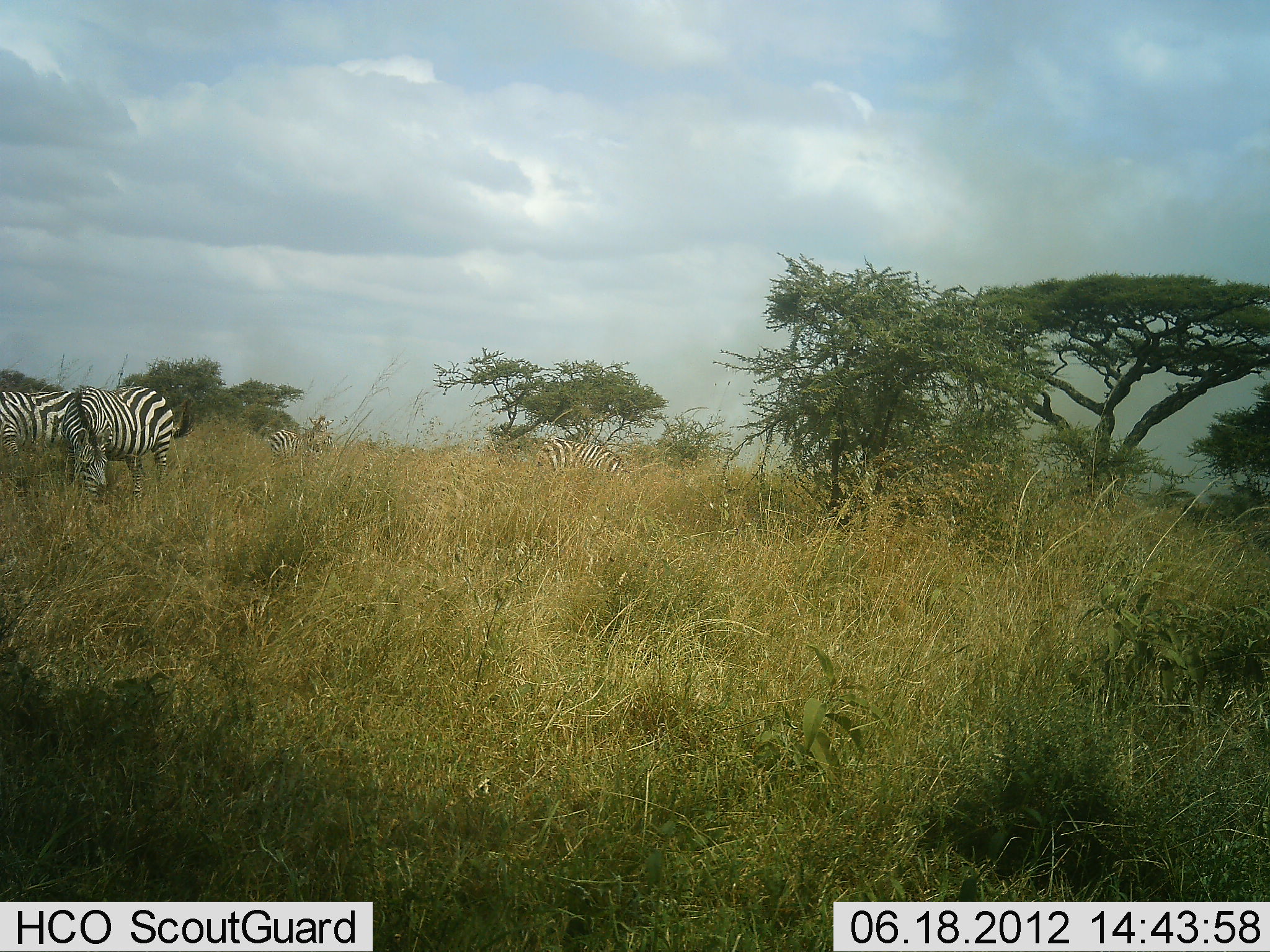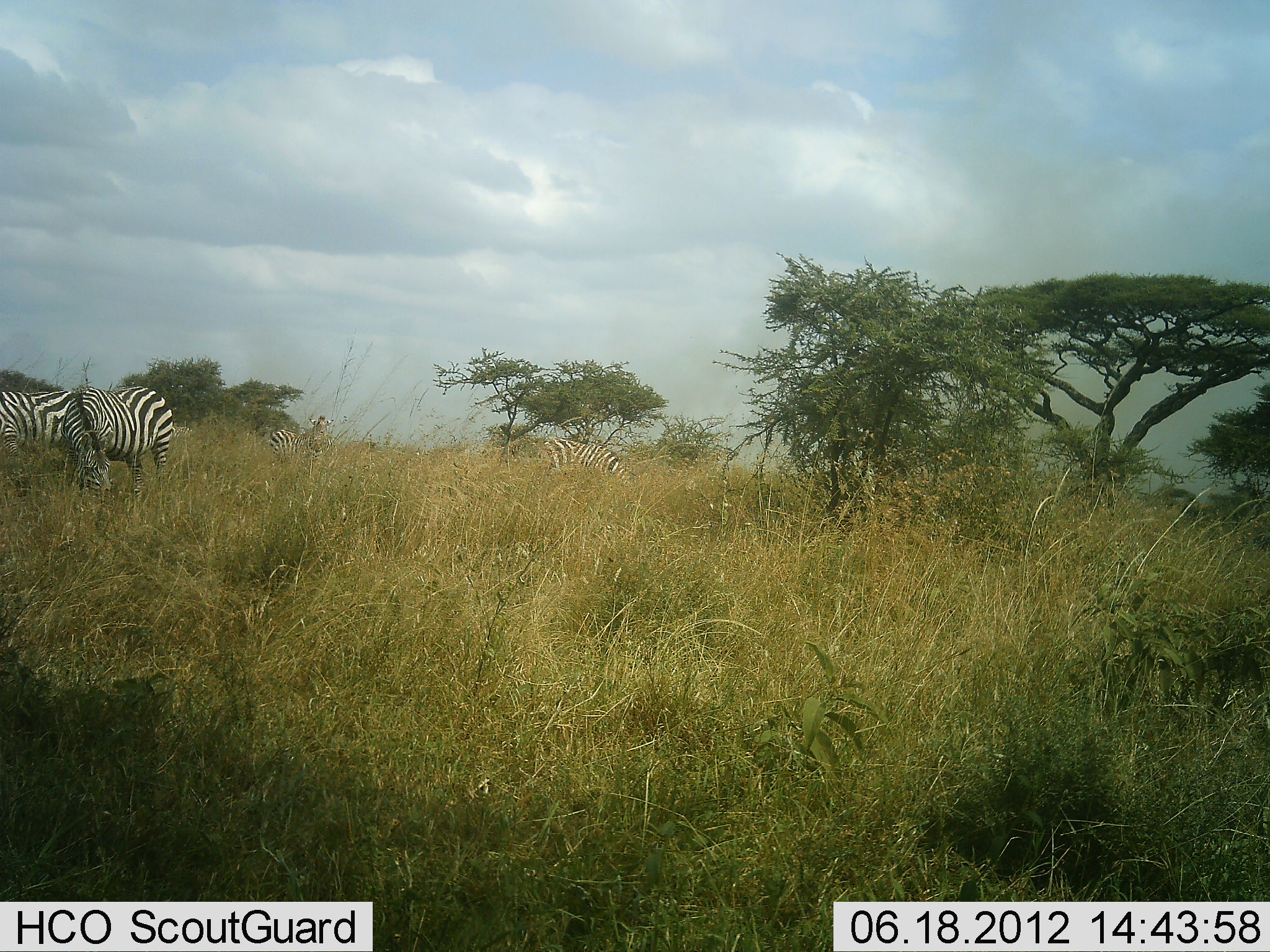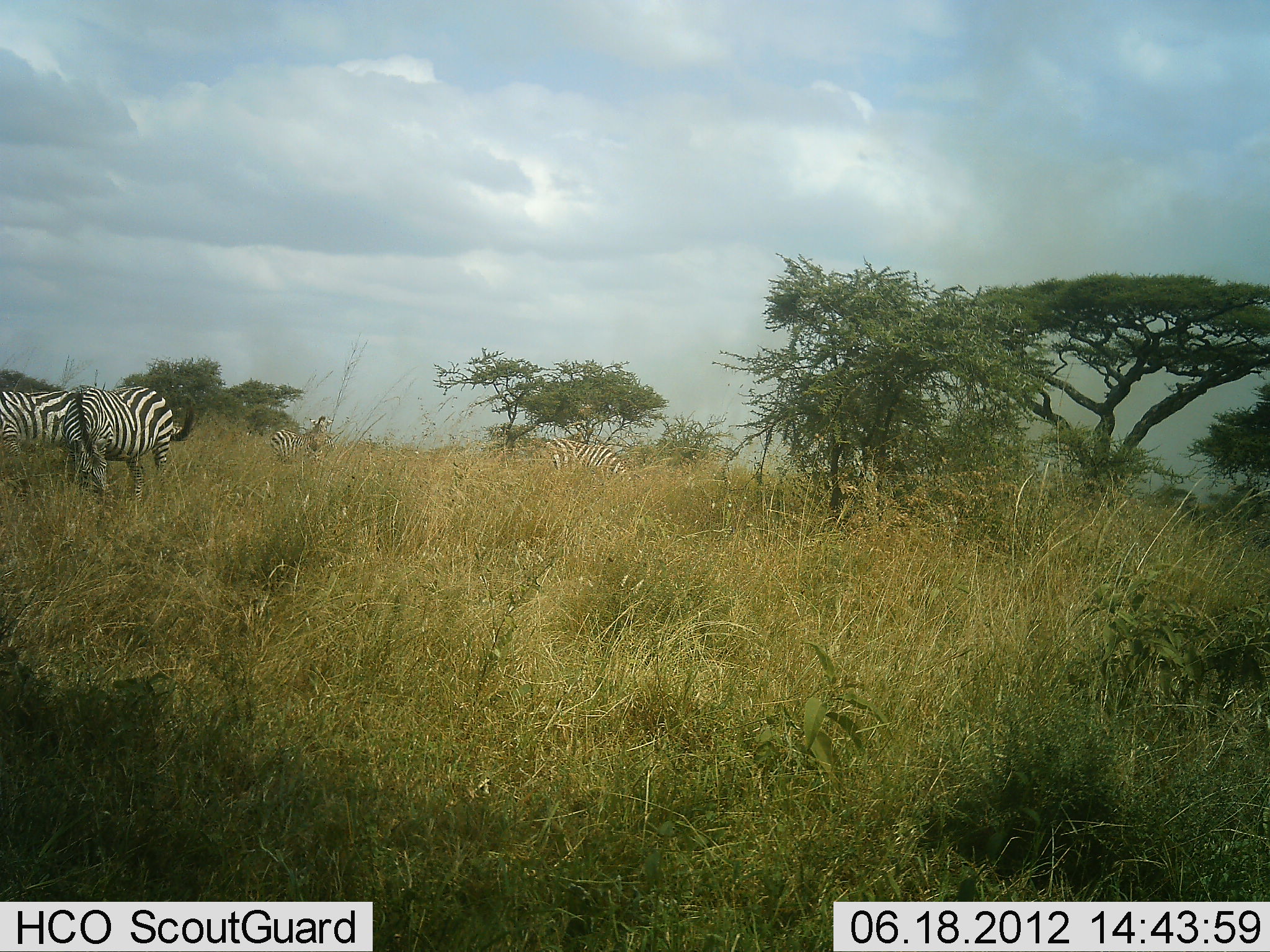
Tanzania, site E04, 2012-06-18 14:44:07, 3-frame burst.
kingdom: Animalia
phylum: Chordata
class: Mammalia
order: Perissodactyla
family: Equidae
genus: Equus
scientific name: Equus quagga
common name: plains zebra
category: zebra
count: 4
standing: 50%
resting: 0%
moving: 0%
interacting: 10%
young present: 0%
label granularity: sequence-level